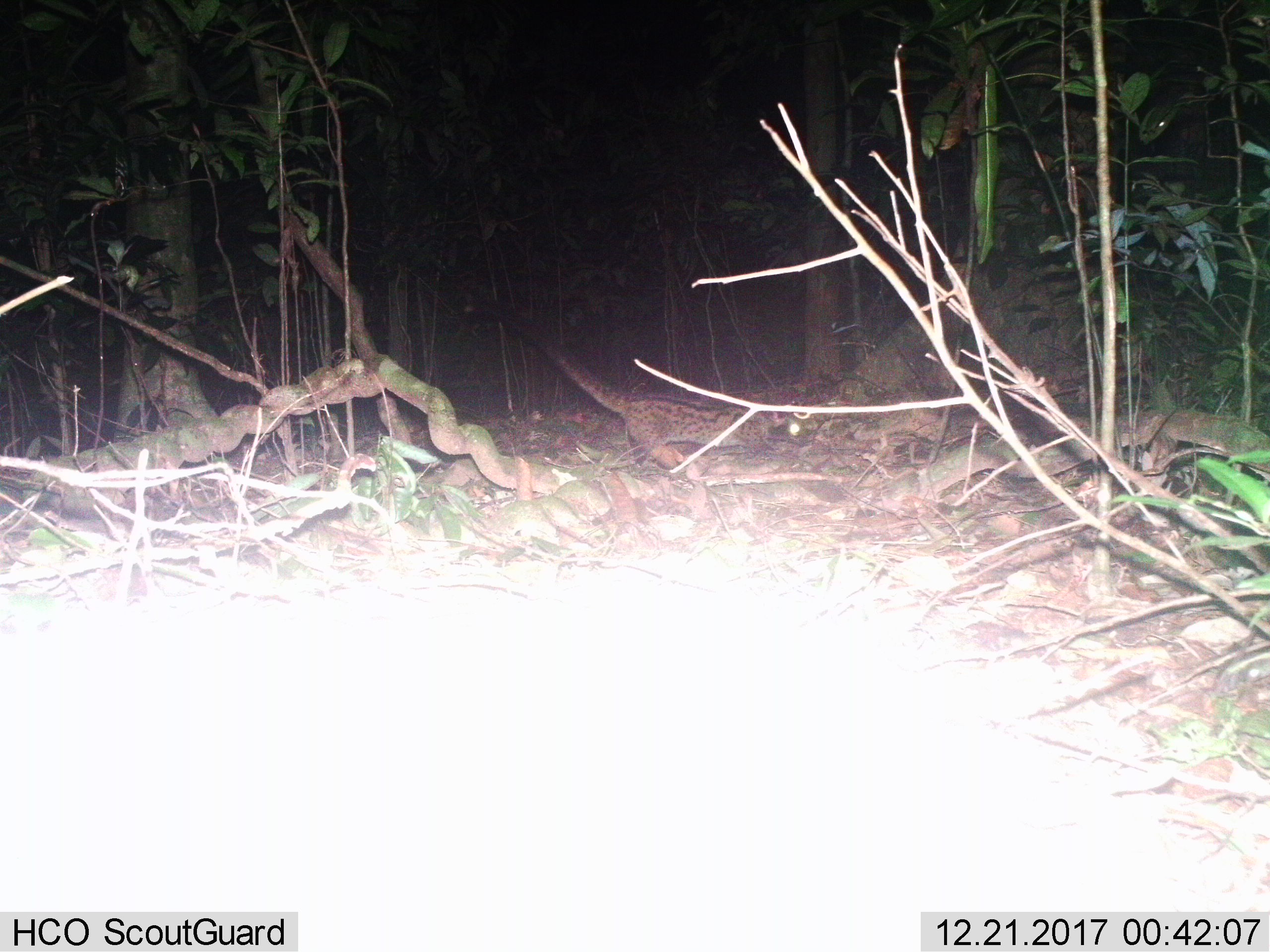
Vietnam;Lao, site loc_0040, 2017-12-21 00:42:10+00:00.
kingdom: Animalia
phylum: Chordata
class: Mammalia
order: Carnivora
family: Viverridae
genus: Paradoxurus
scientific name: Paradoxurus hermaphroditus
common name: common palm civet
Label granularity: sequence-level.